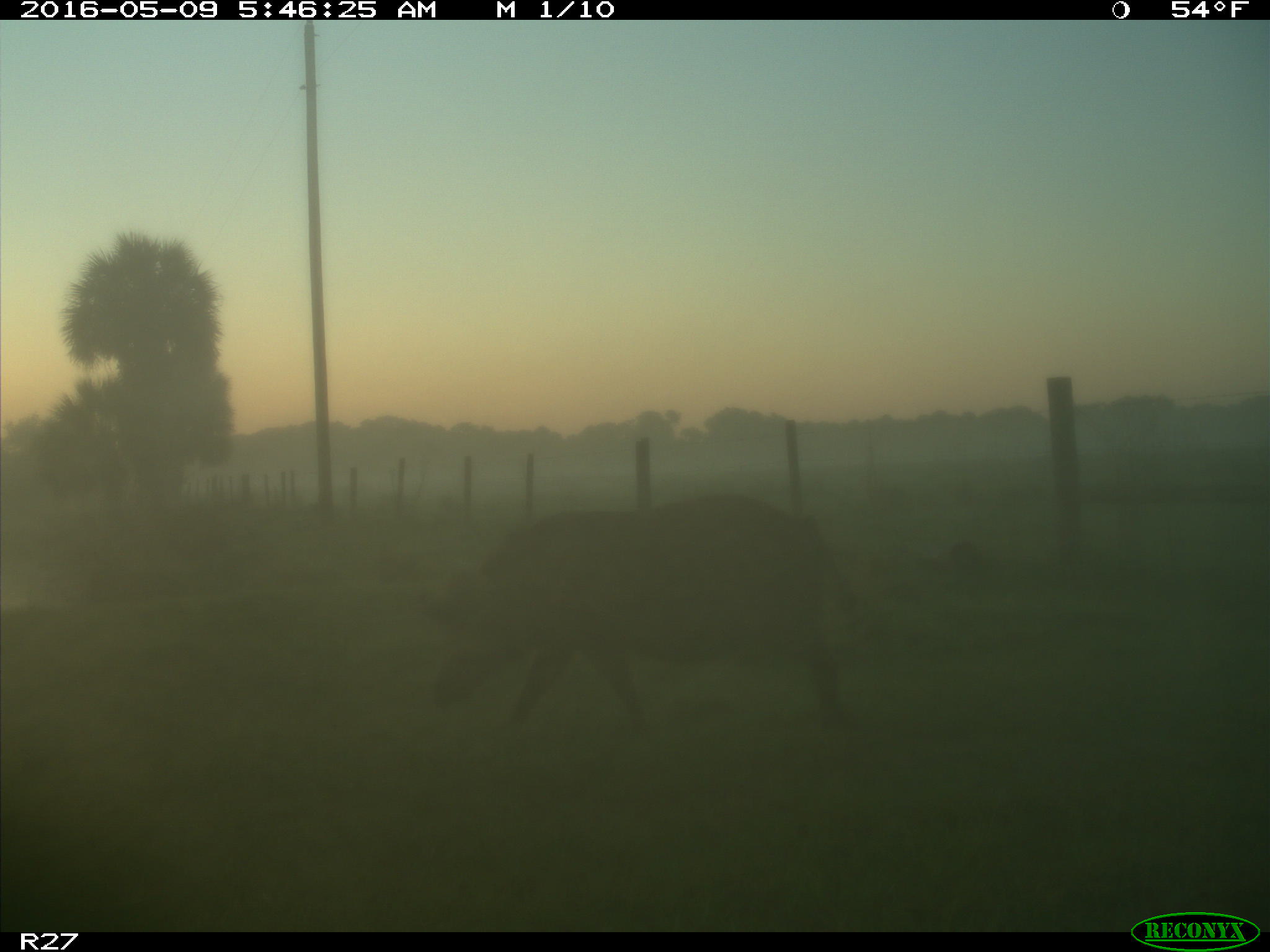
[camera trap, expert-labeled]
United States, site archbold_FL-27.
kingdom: Animalia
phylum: Chordata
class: Mammalia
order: Artiodactyla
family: Suidae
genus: Sus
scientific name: Sus scrofa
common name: wild boar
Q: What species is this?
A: Sus scrofa (wild boar).